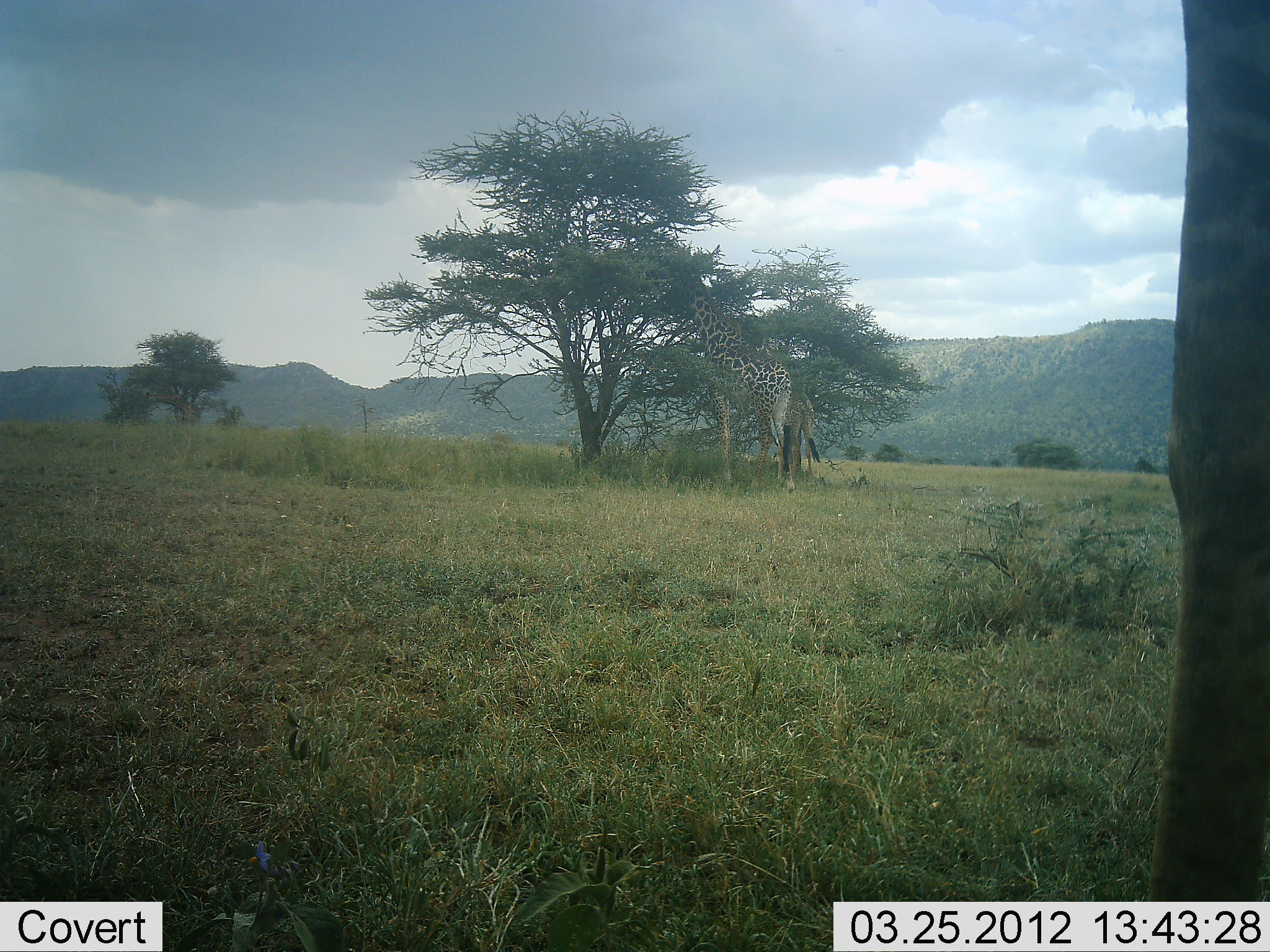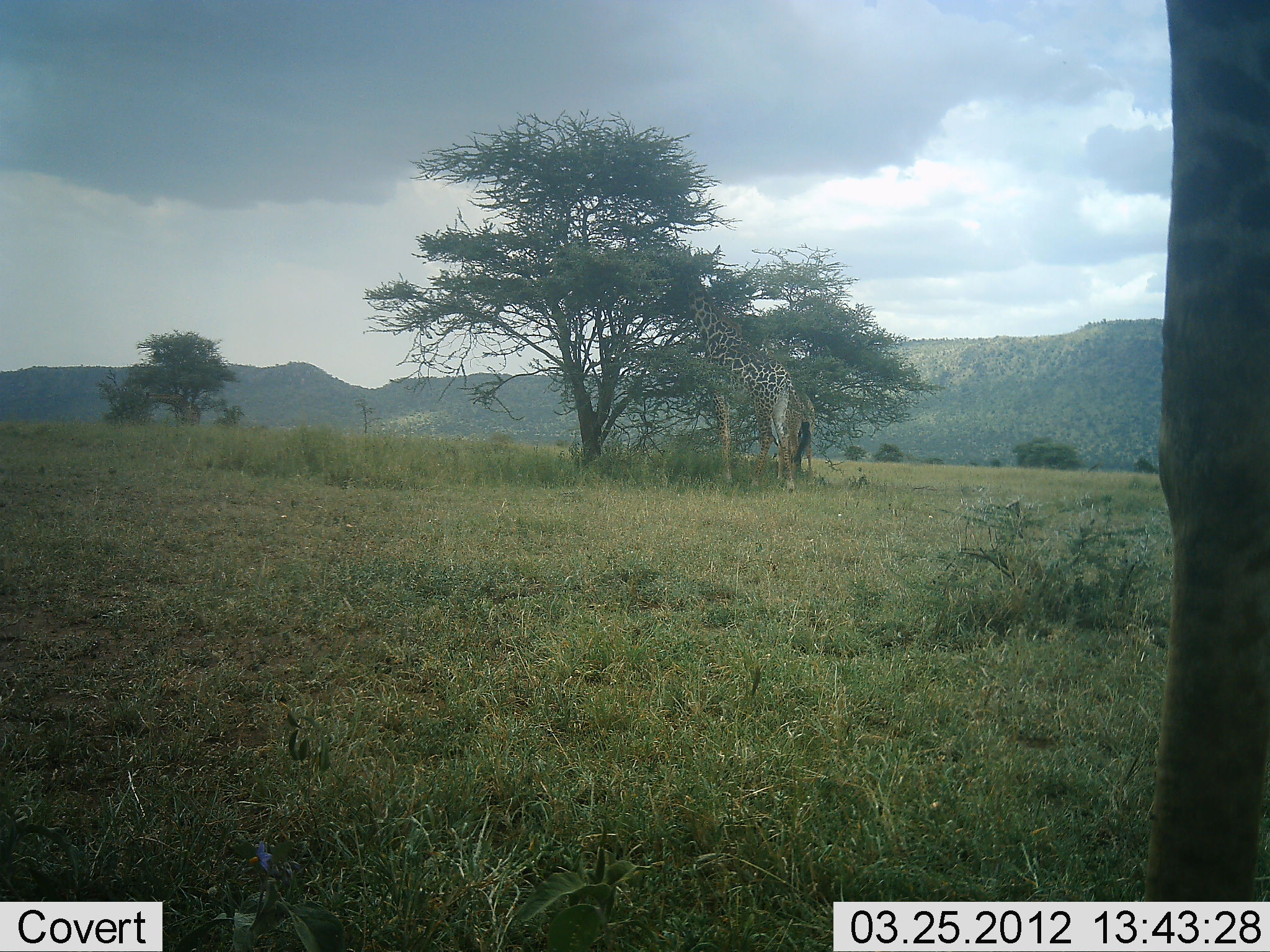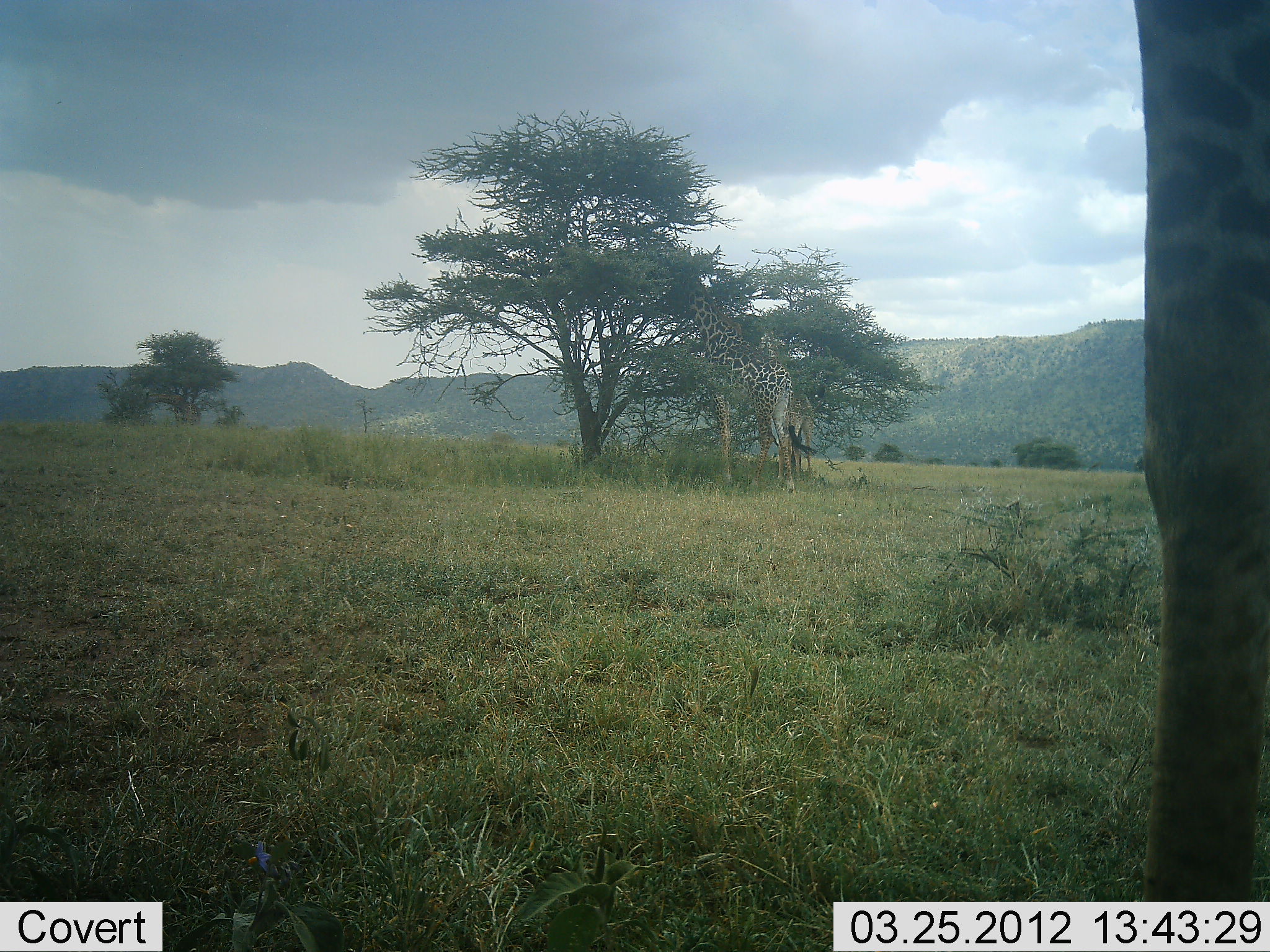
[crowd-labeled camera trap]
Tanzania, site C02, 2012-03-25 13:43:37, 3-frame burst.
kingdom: Animalia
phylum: Chordata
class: Mammalia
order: Artiodactyla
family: Giraffidae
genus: Giraffa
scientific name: Giraffa camelopardalis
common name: giraffe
Giraffe (Giraffa camelopardalis), count 3. Behavior (volunteer vote fractions): standing 55%, resting 0%, moving 3%, interacting 0%. Young present (vote fraction): 34%. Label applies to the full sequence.